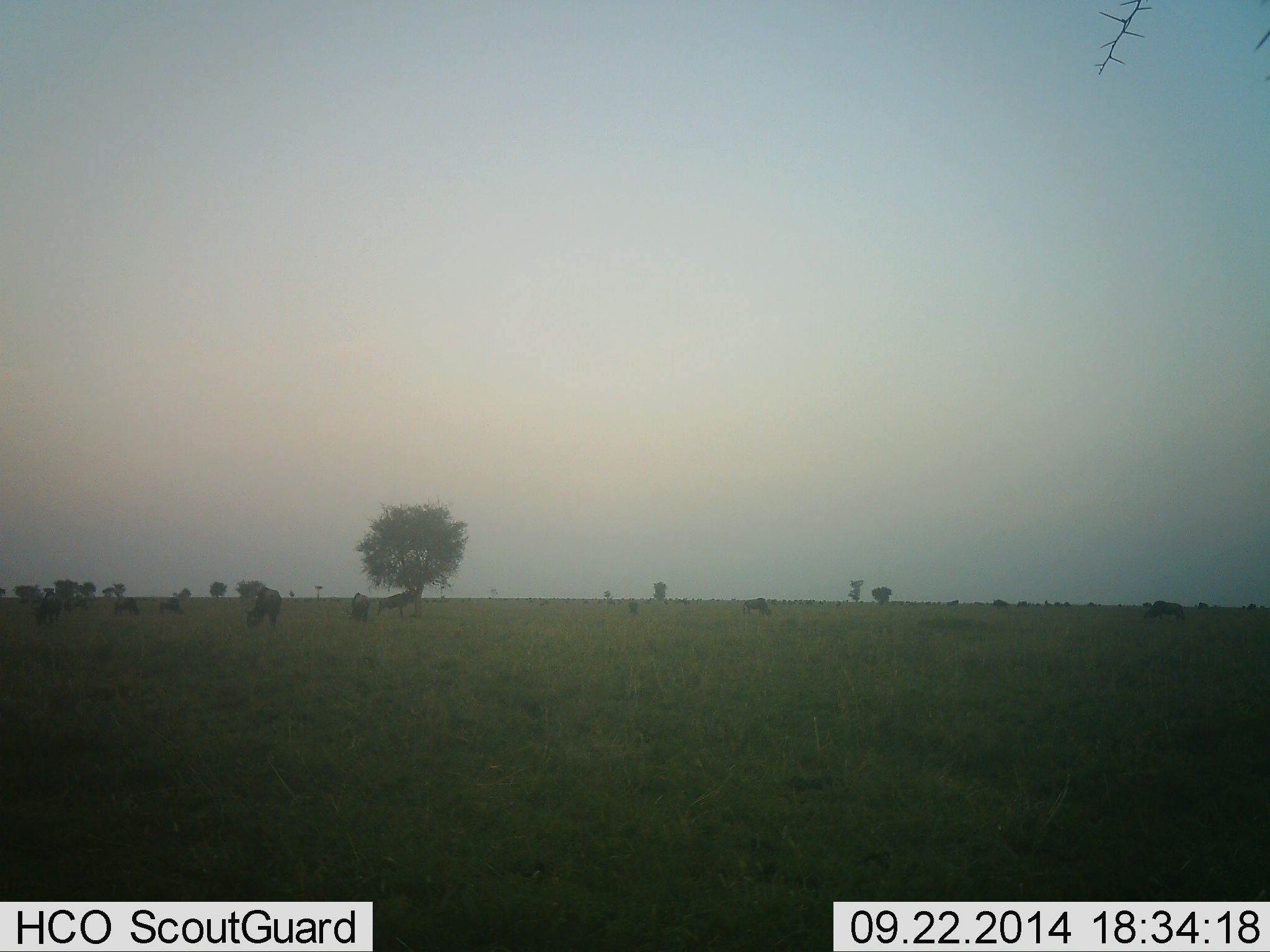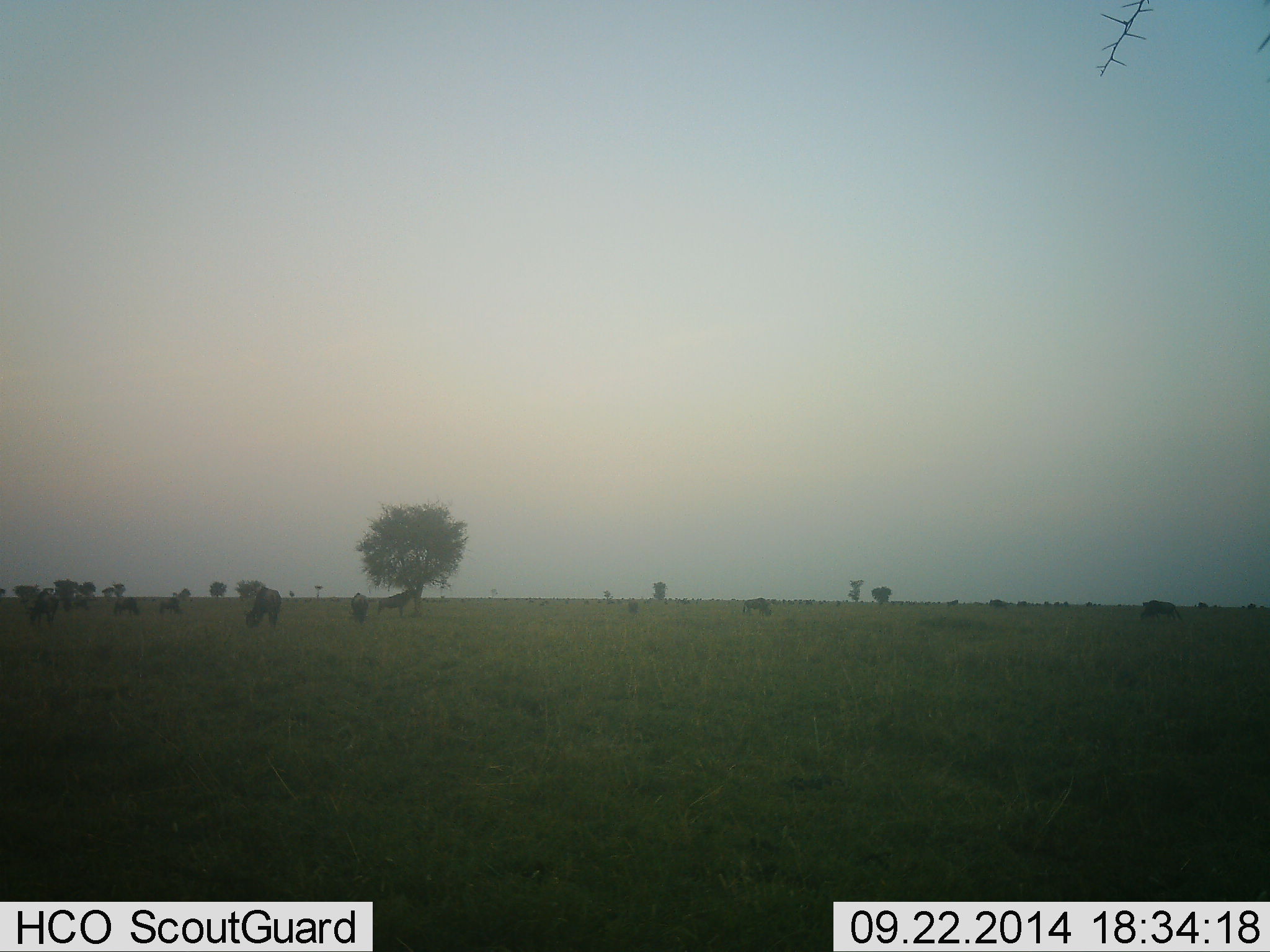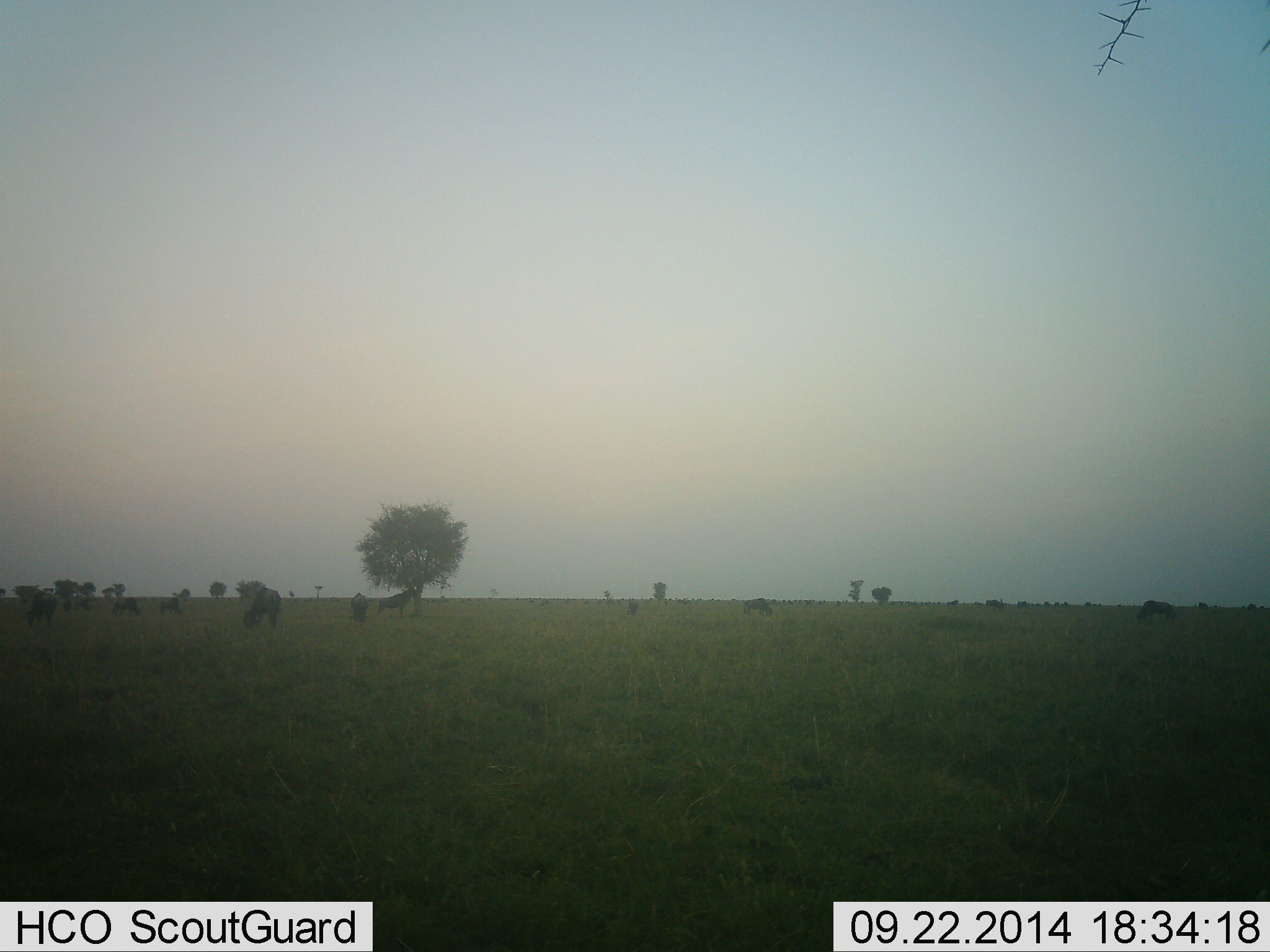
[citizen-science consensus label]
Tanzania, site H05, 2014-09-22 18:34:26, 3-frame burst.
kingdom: Animalia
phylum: Chordata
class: Mammalia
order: Artiodactyla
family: Bovidae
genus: Connochaetes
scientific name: Connochaetes taurinus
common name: blue wildebeest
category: wildebeest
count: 9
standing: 20%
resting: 0%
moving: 20%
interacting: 10%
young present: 0%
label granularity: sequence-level